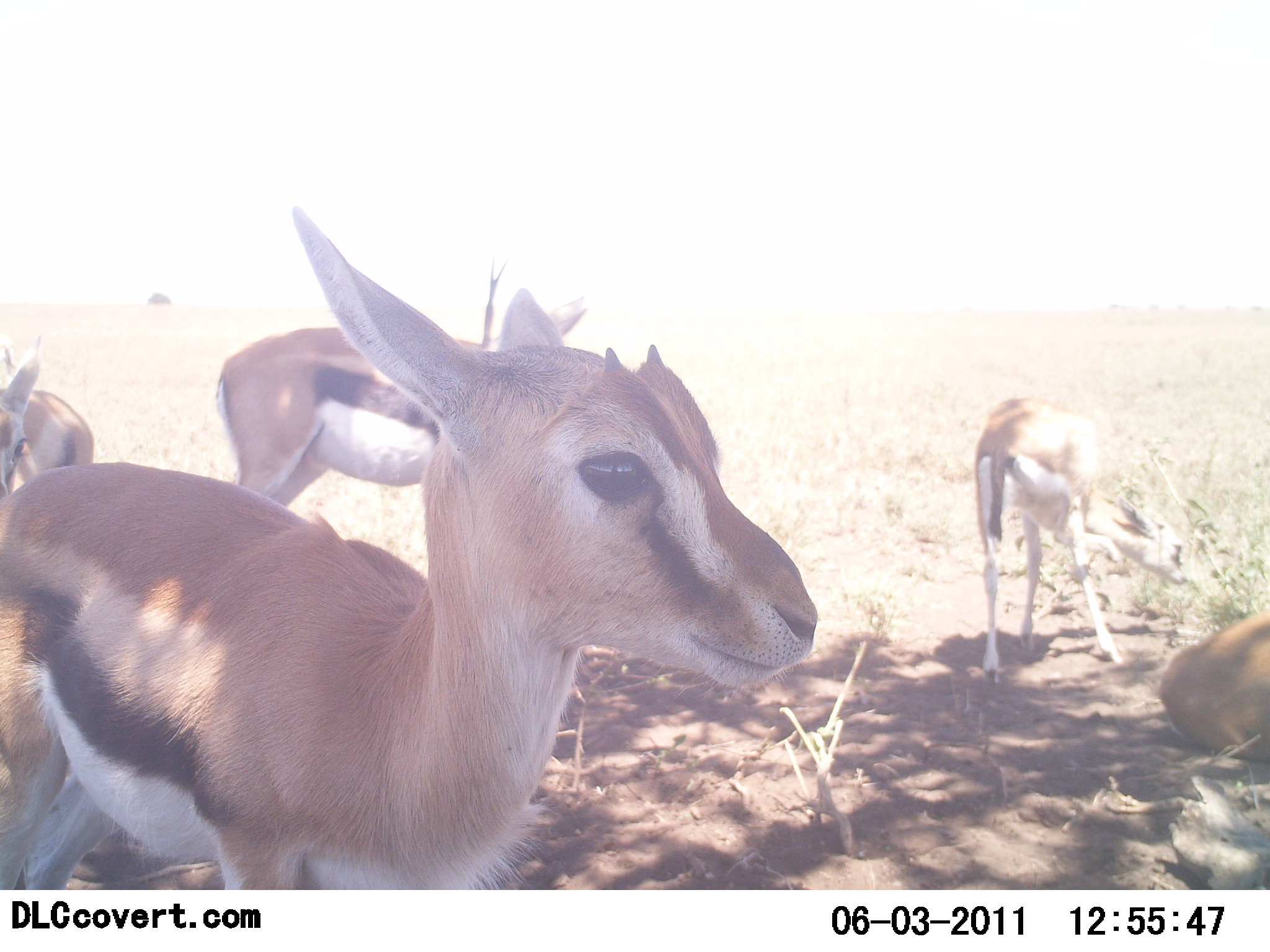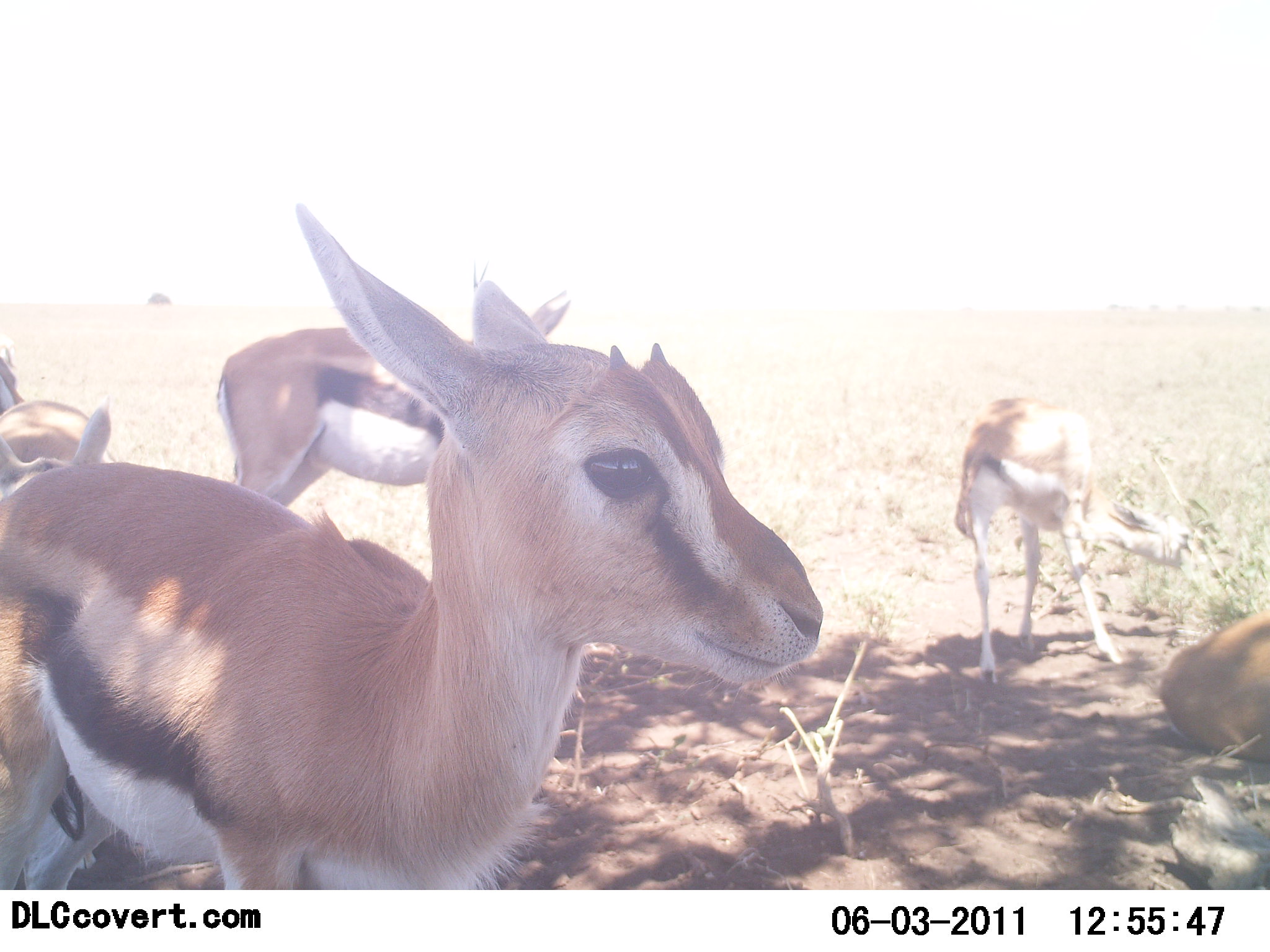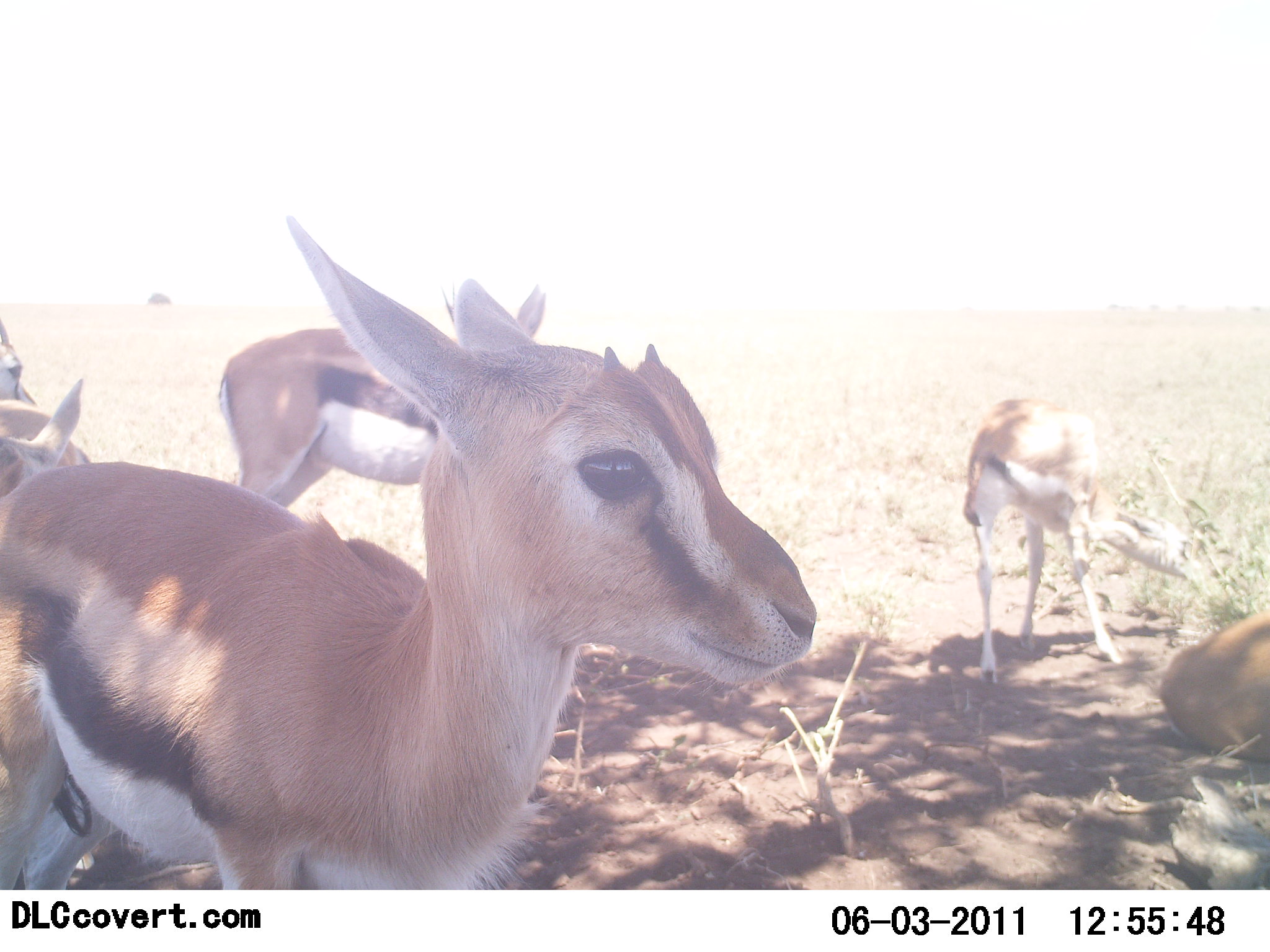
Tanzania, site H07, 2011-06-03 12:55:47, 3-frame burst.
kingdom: Animalia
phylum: Chordata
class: Mammalia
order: Artiodactyla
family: Bovidae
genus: Eudorcas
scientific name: Eudorcas thomsonii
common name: thomson's gazelle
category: gazellethomsons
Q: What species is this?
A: Gazellethomsons (thomson's gazelle) (Eudorcas thomsonii).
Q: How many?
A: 5.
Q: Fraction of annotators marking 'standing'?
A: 83%.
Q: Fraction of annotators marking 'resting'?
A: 58%.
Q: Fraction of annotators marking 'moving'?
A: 0%.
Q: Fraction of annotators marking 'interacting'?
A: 8%.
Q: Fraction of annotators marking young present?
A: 50%.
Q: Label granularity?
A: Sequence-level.